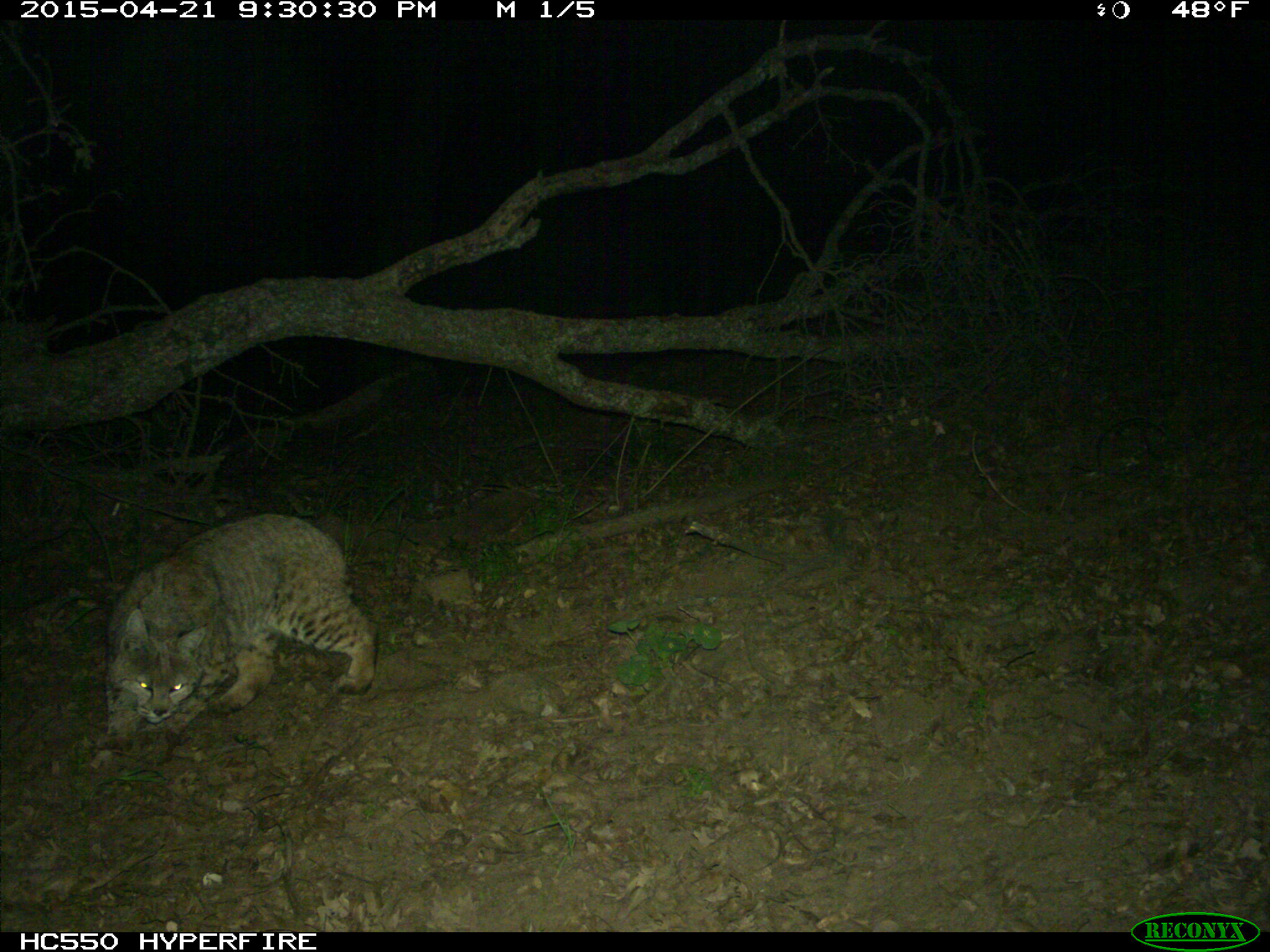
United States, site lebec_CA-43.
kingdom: Animalia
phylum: Chordata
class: Mammalia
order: Carnivora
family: Felidae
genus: Lynx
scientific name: Lynx rufus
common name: bobcat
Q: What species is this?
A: Lynx rufus (bobcat).